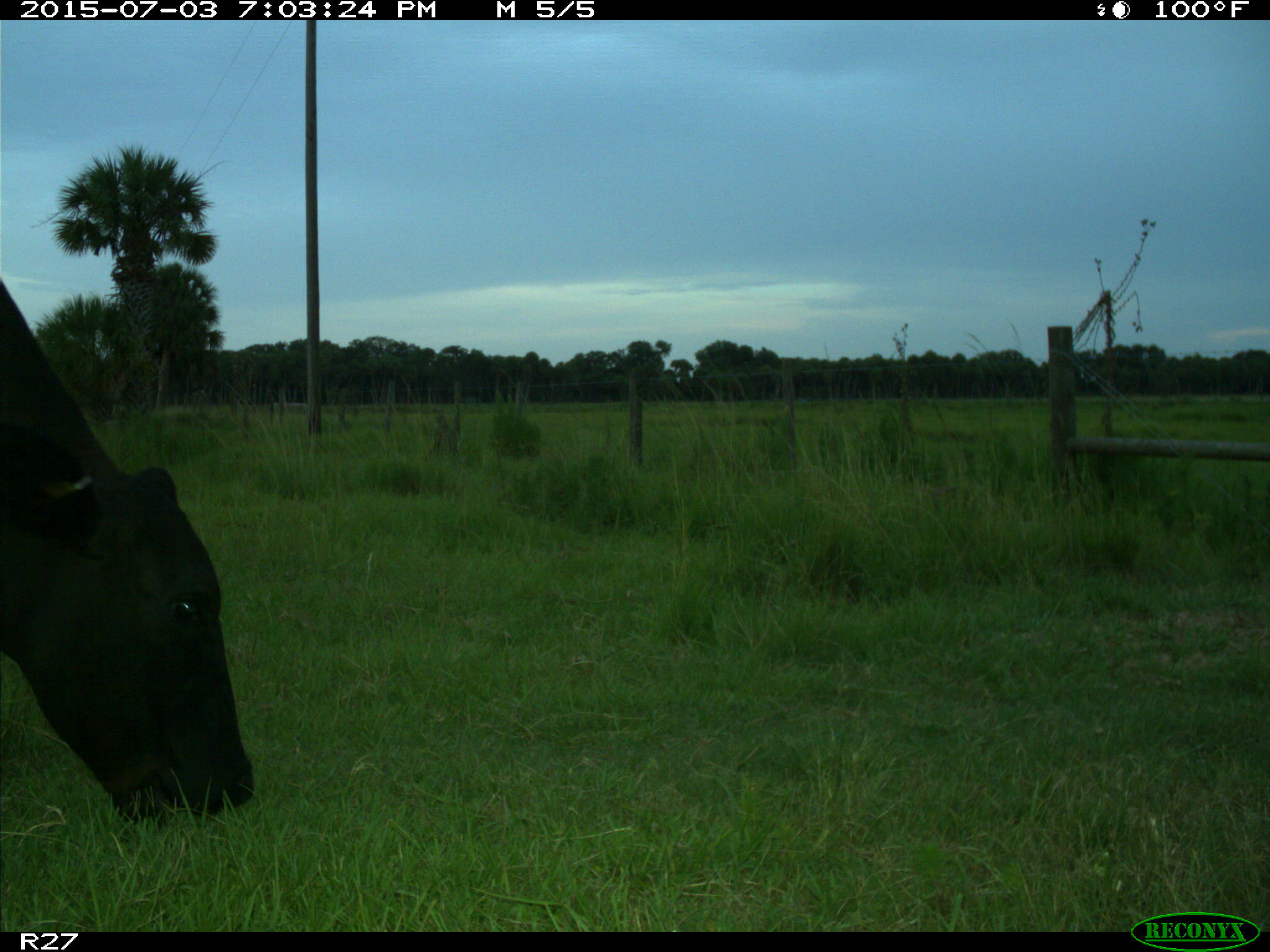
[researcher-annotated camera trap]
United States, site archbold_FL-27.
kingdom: Animalia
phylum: Chordata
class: Mammalia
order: Artiodactyla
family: Bovidae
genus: Bos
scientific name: Bos taurus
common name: domestic cow